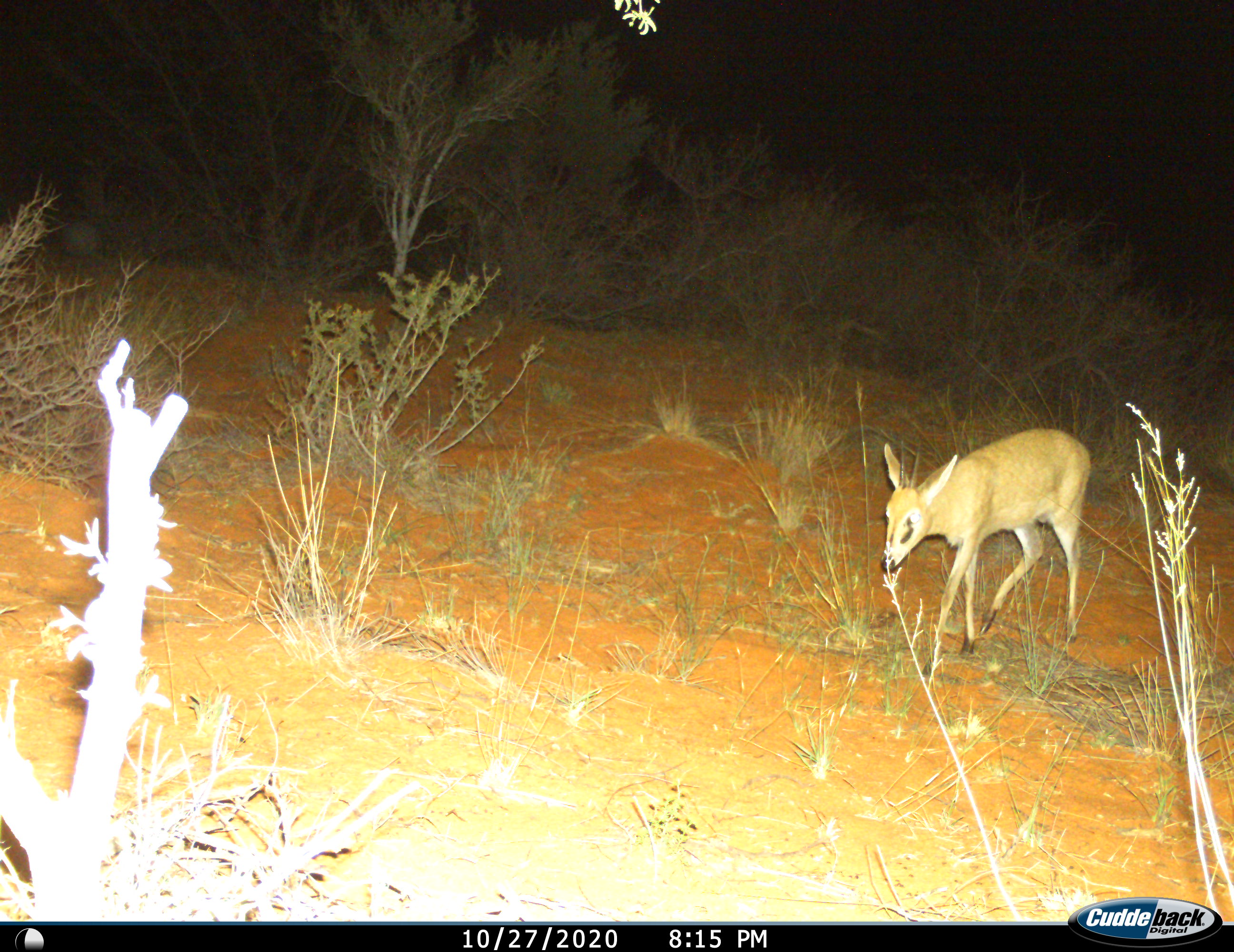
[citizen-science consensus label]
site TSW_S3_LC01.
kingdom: Animalia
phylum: Chordata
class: Mammalia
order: Artiodactyla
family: Bovidae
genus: Sylvicapra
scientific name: Sylvicapra grimmia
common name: common duiker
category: duikercommongrey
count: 1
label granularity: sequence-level